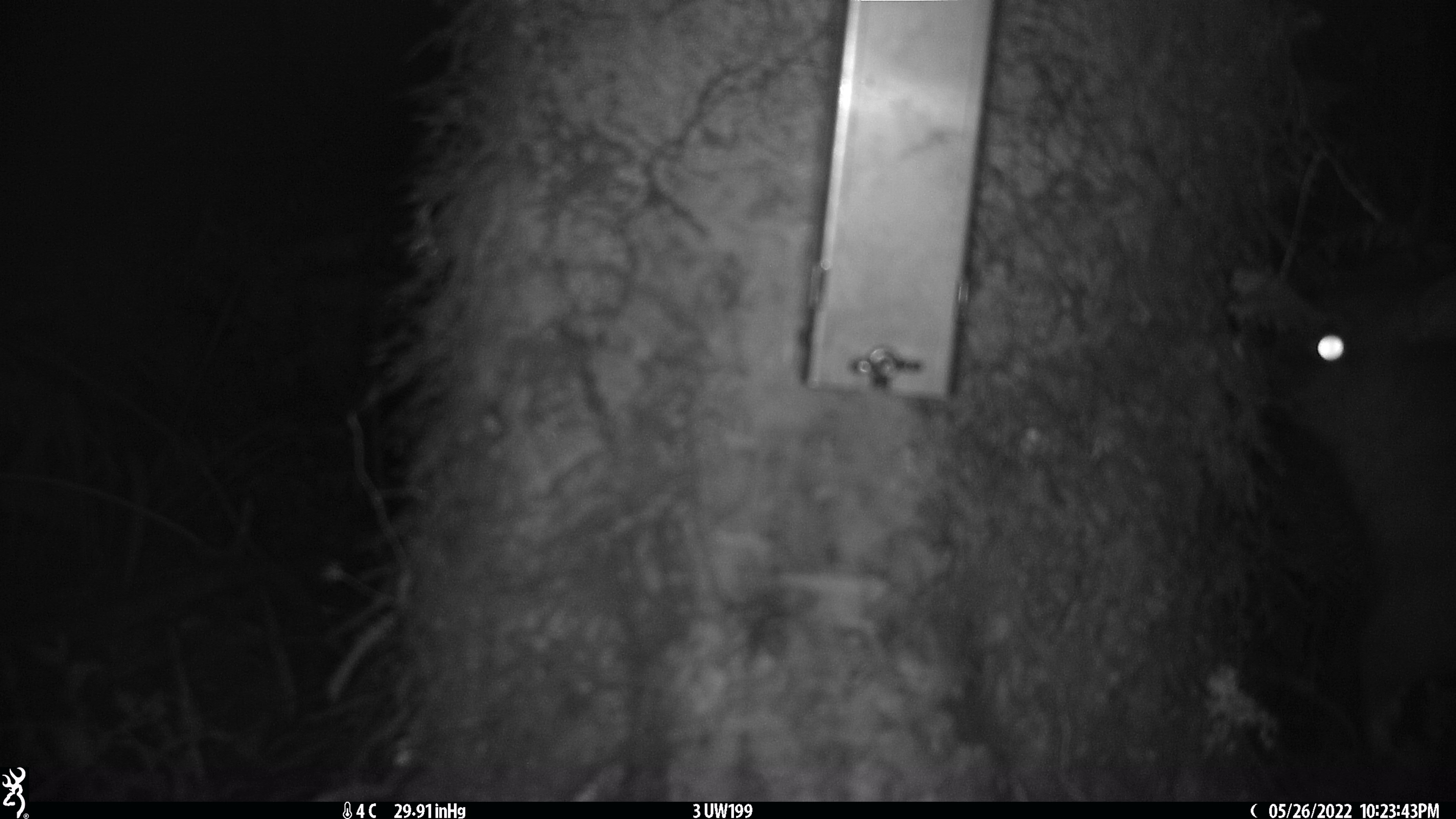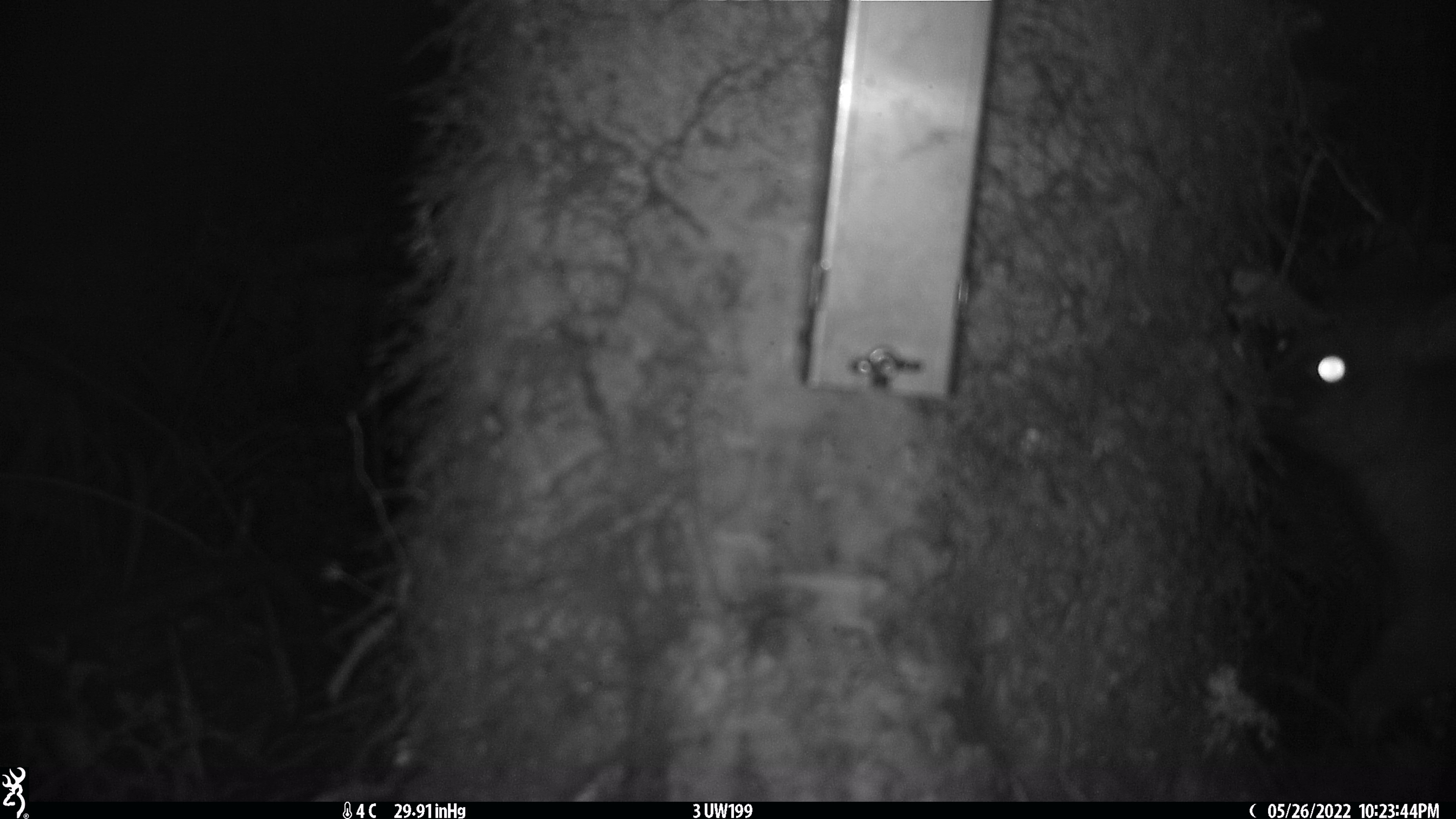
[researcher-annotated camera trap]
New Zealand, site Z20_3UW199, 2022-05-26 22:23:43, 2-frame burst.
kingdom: Animalia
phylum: Chordata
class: Mammalia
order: Diprotodontia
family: Phalangeridae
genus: Trichosurus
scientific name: Trichosurus vulpecula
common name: common brushtail possum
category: possum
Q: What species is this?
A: Possum (common brushtail possum) (Trichosurus vulpecula).